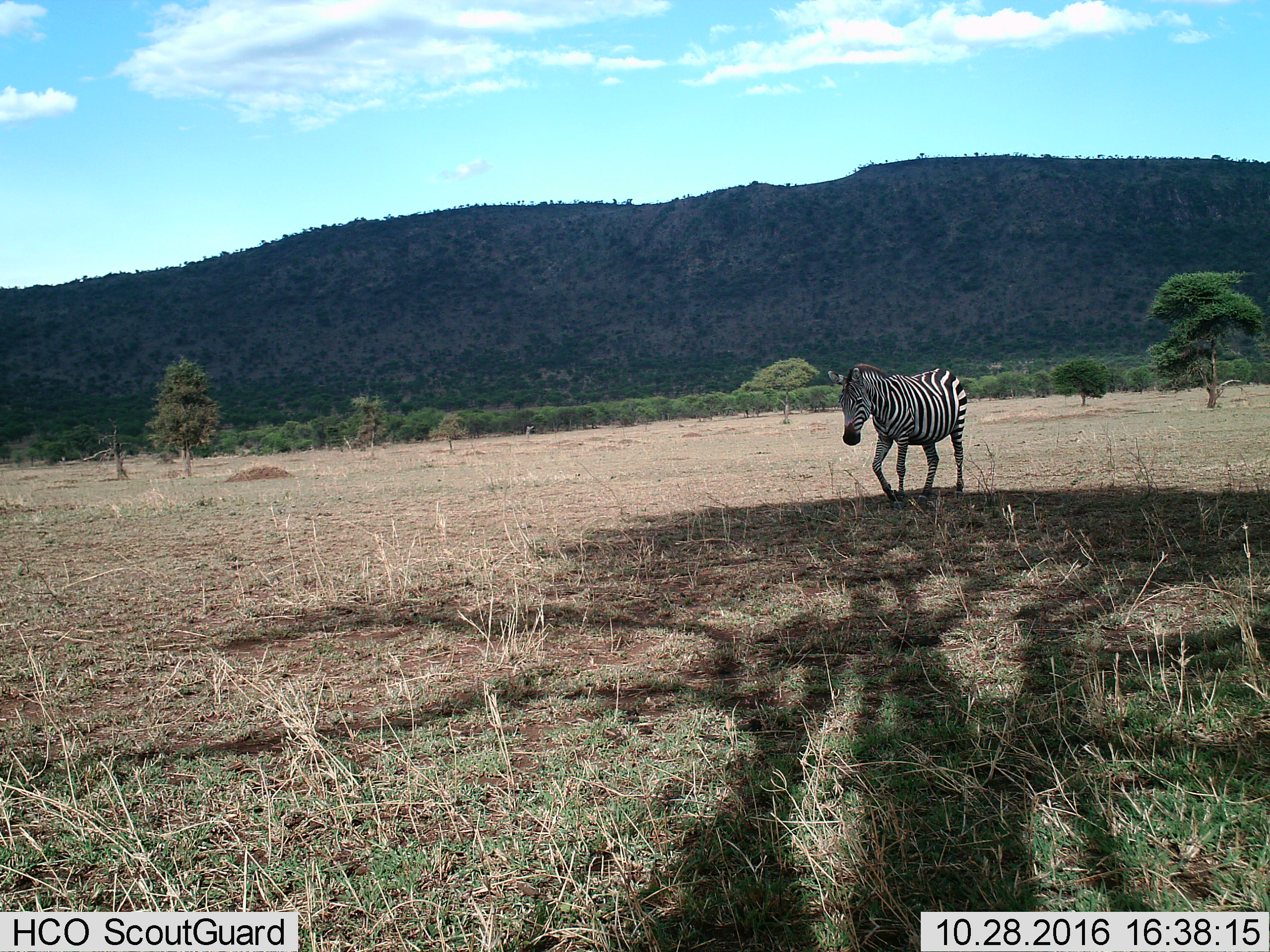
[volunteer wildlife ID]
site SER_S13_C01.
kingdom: Animalia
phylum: Chordata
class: Mammalia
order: Perissodactyla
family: Equidae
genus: Equus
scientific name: Equus quagga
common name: plains zebra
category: zebraplains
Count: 1.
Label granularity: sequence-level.